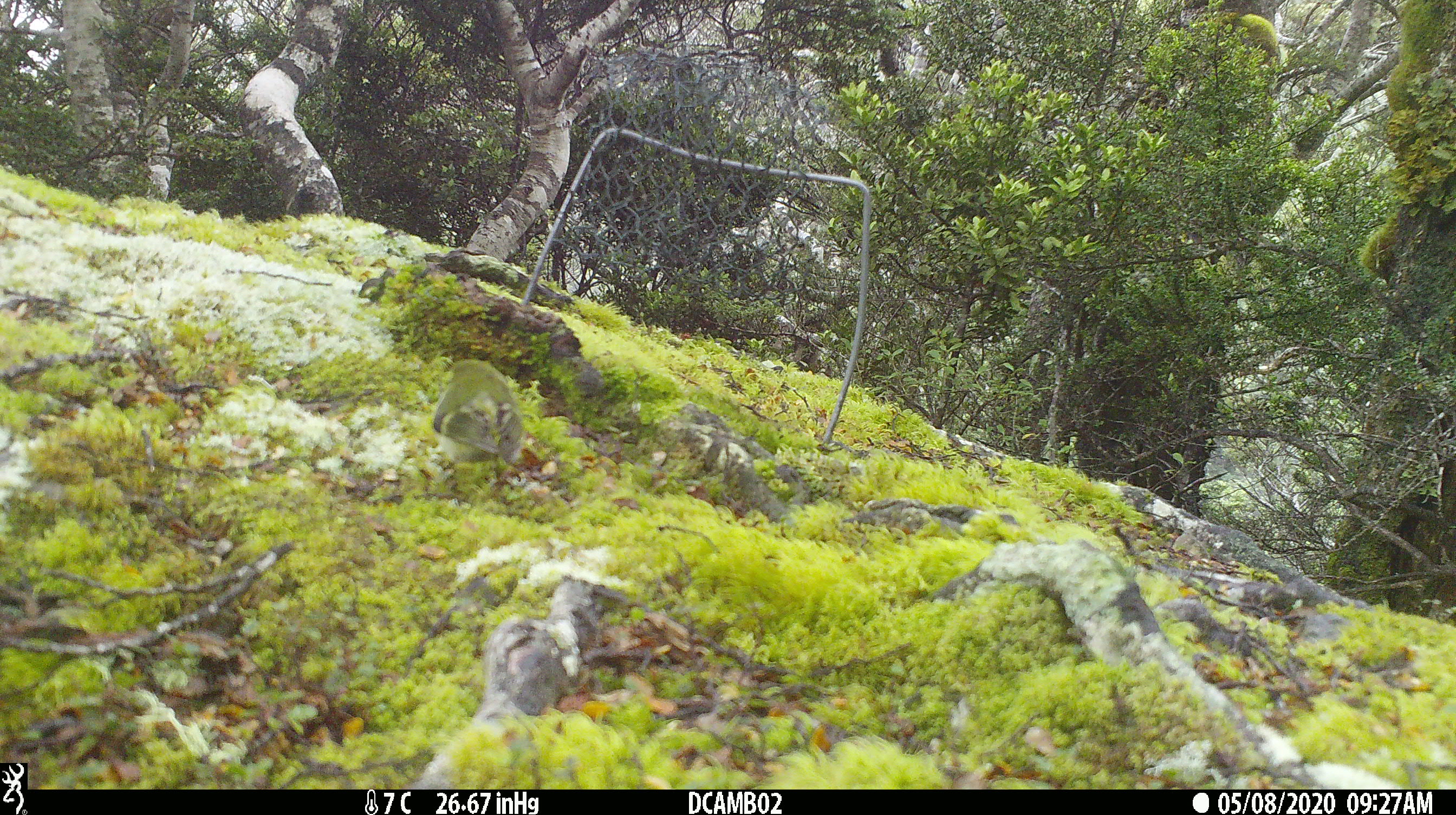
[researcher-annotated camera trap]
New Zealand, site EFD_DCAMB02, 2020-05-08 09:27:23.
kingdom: Animalia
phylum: Chordata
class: Aves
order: Passeriformes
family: Acanthisittidae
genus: Acanthisitta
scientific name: Acanthisitta chloris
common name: rifleman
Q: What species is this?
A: Rifleman (Acanthisitta chloris).